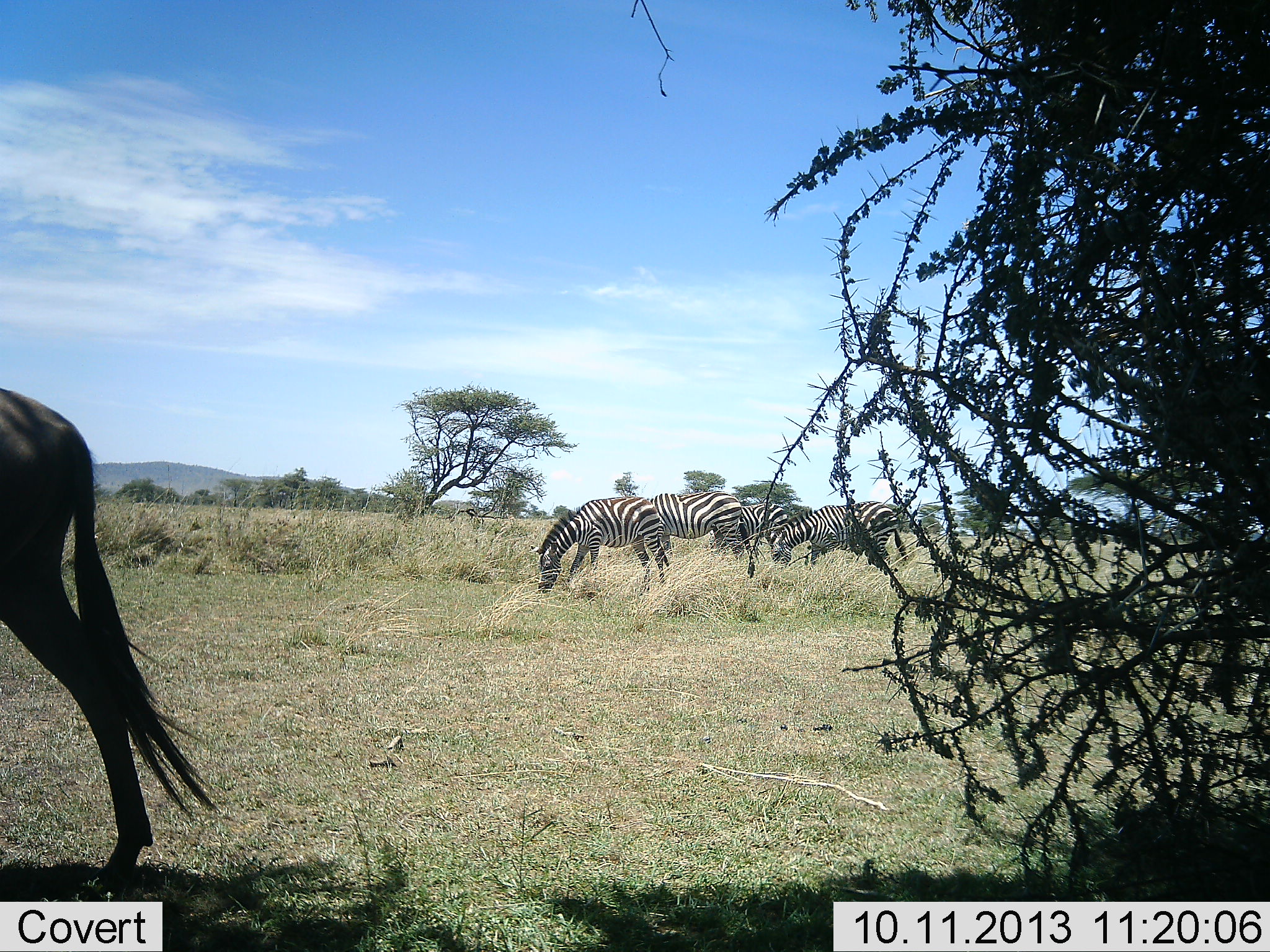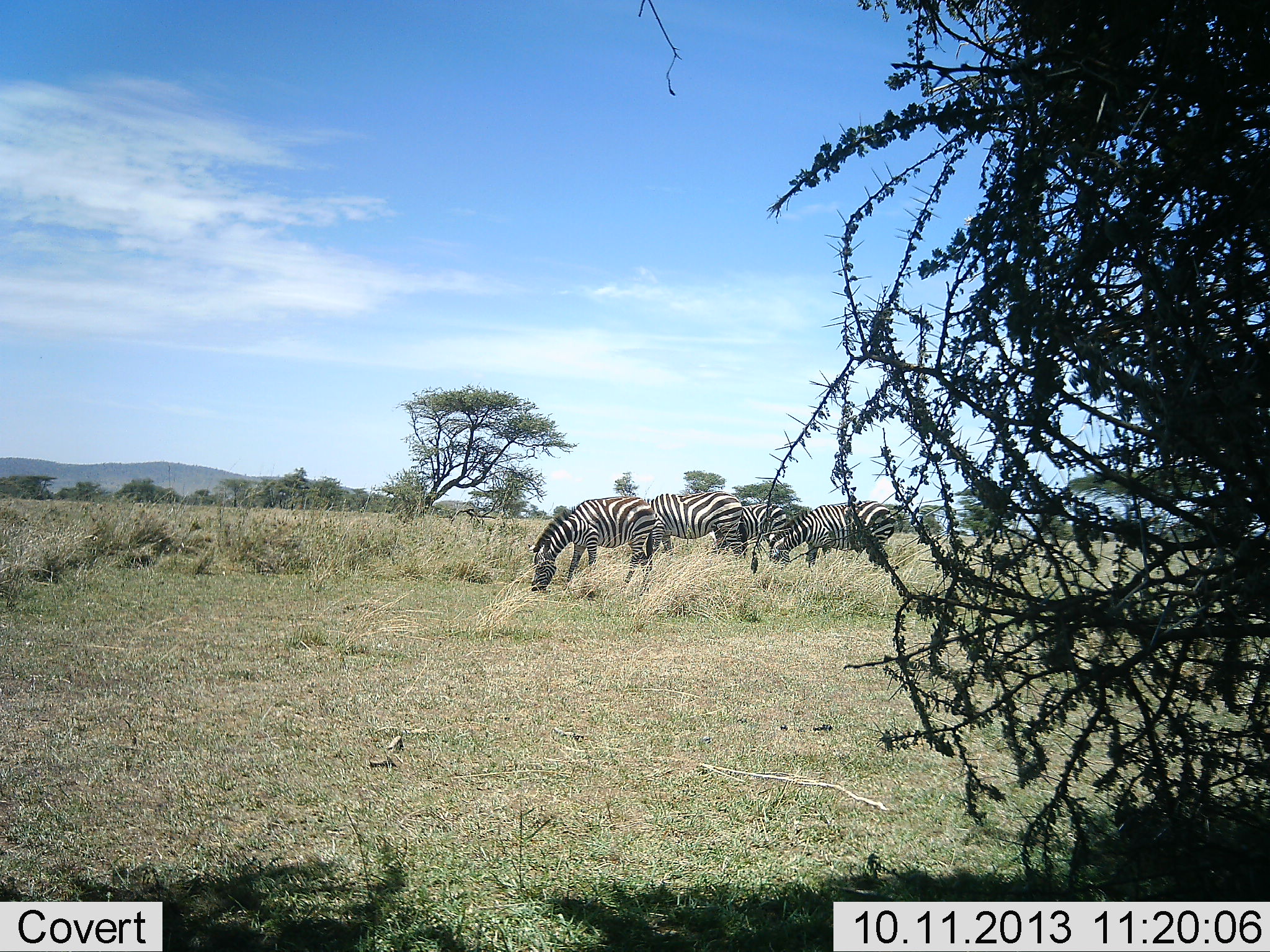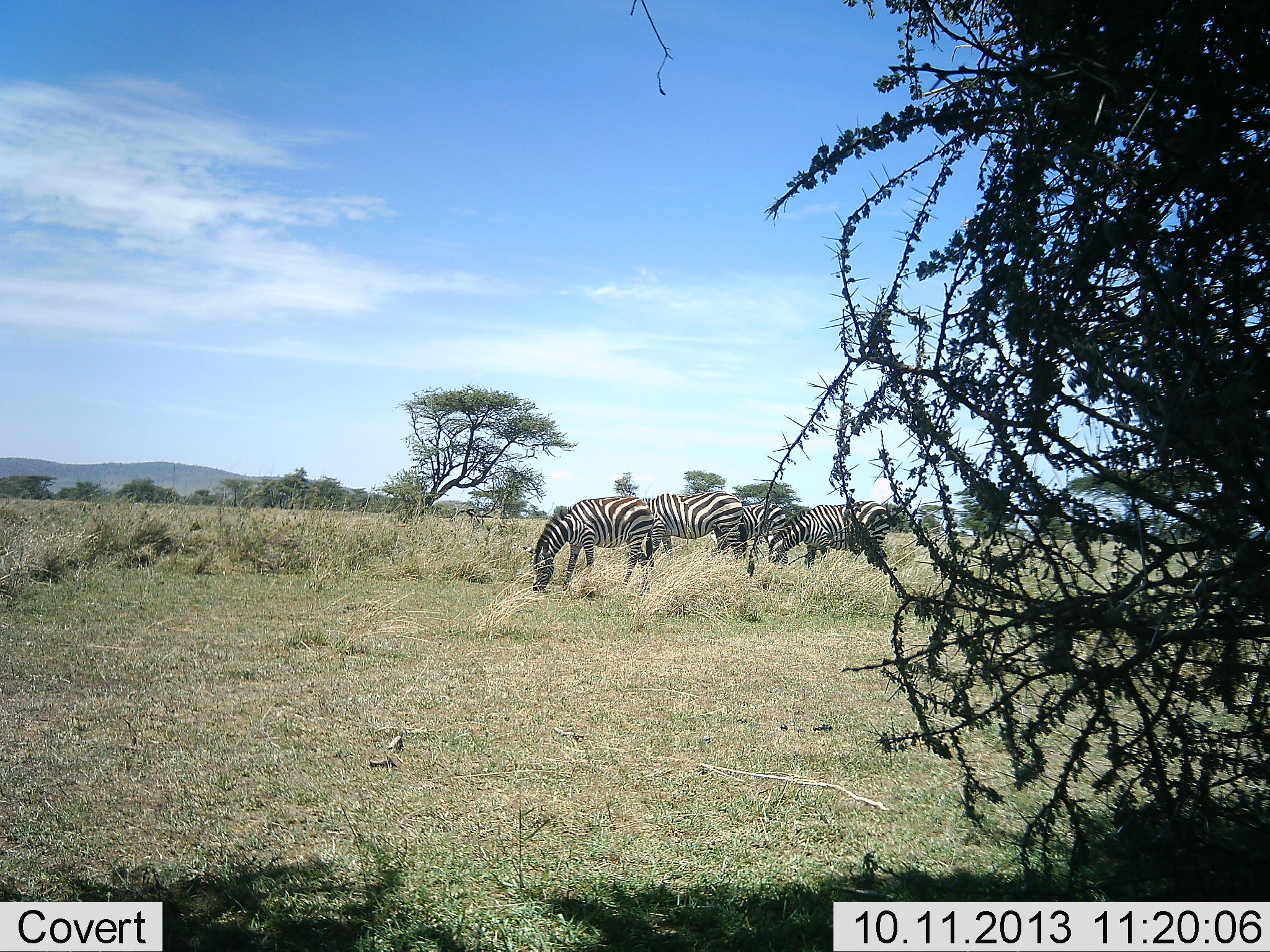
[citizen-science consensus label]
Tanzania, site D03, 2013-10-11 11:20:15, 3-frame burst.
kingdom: Animalia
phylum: Chordata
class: Mammalia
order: Perissodactyla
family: Equidae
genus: Equus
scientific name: Equus quagga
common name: plains zebra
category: zebra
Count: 4.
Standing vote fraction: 21%.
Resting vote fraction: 3%.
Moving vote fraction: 15%.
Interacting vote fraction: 6%.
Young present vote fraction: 0%.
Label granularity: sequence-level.